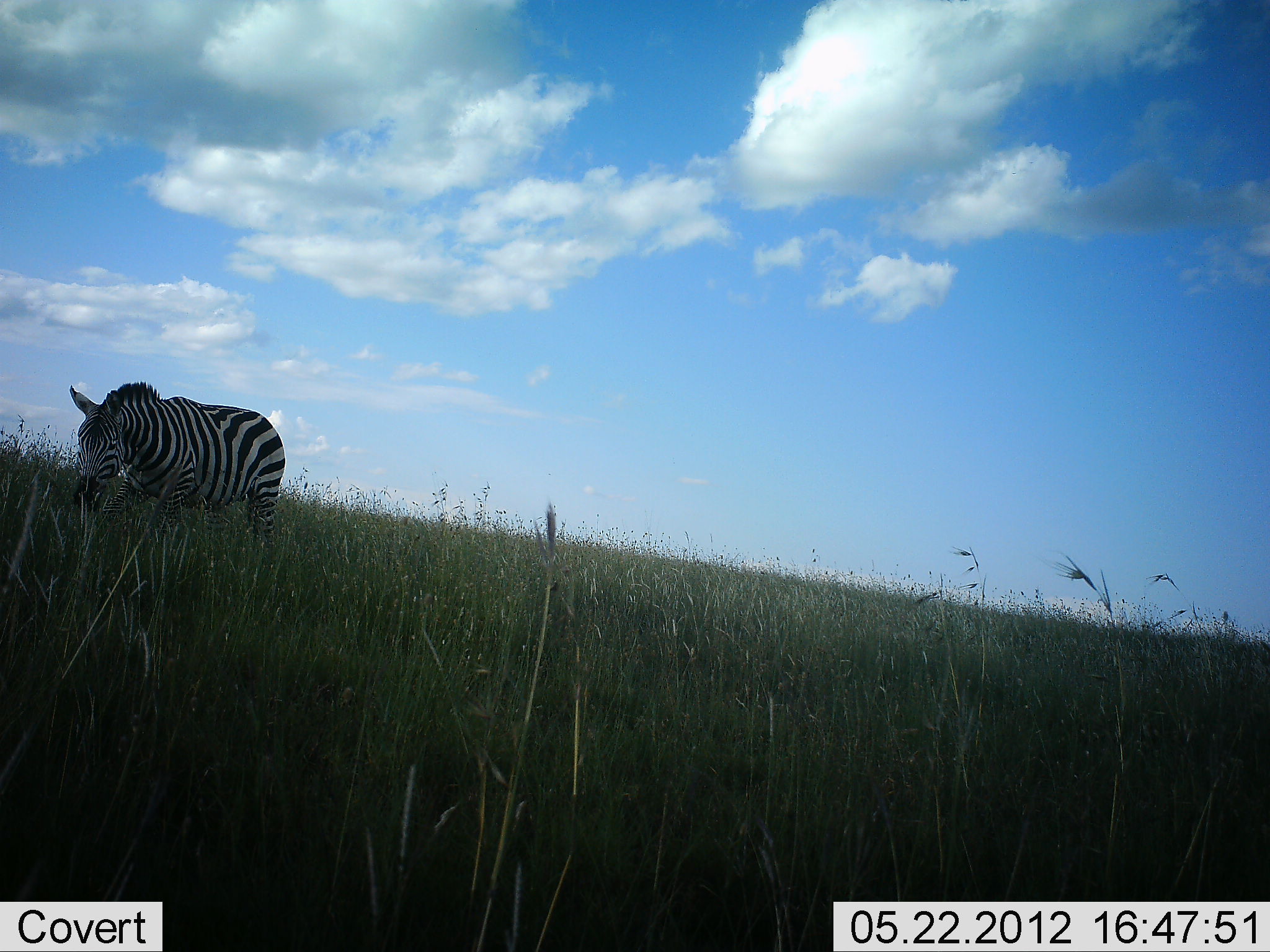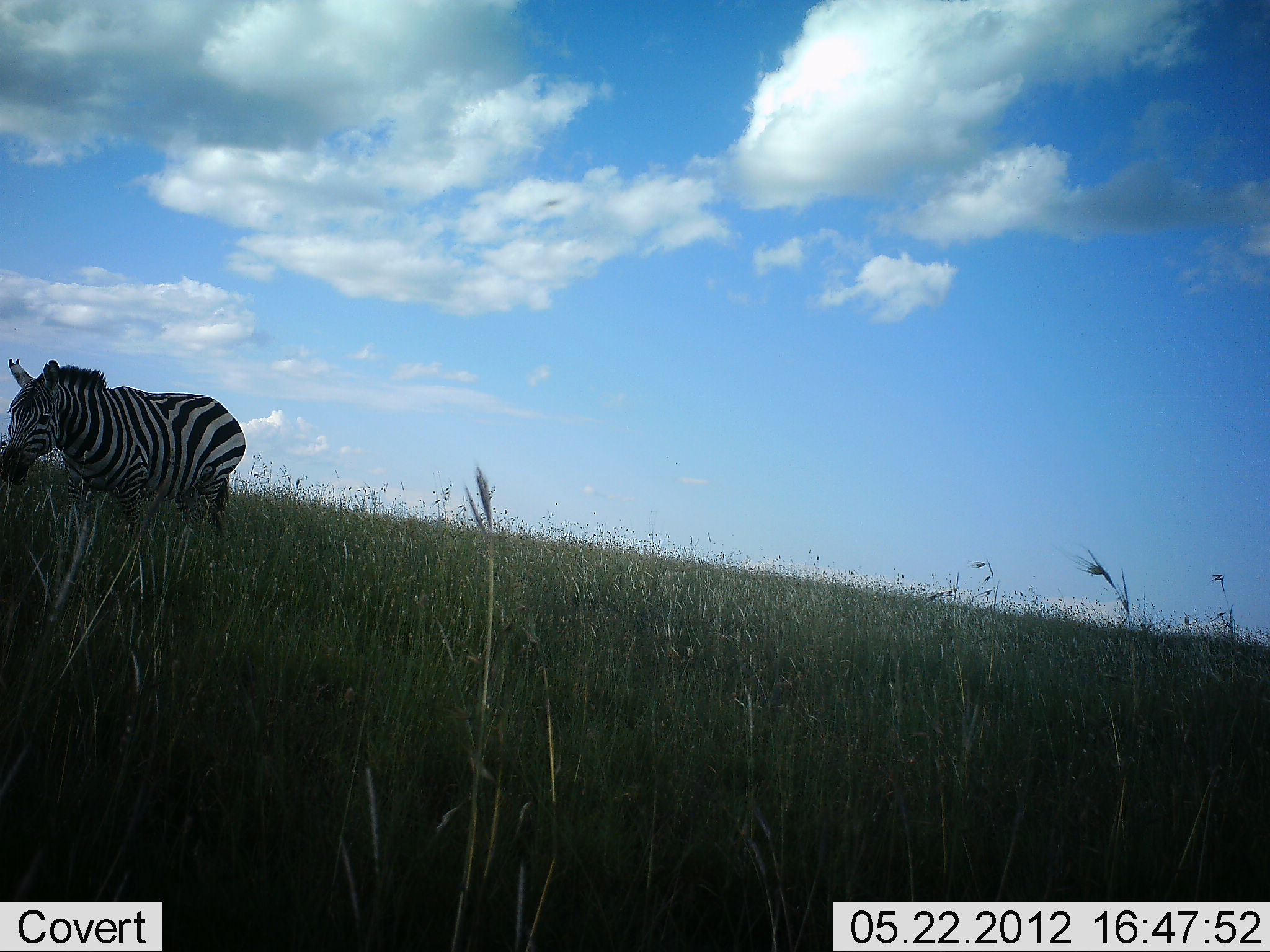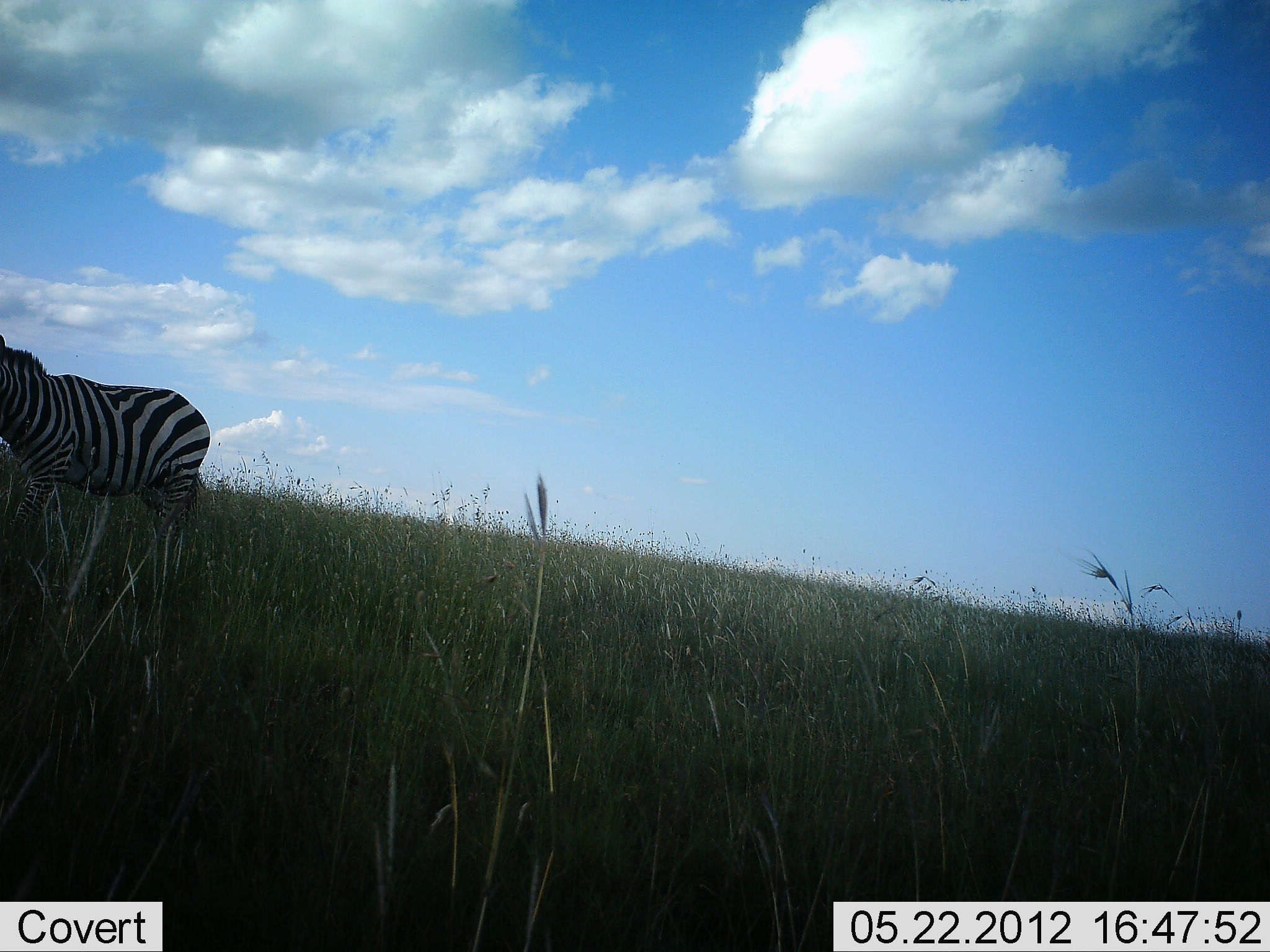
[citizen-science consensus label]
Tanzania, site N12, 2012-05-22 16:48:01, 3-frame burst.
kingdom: Animalia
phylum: Chordata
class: Mammalia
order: Perissodactyla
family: Equidae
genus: Equus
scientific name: Equus quagga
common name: plains zebra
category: zebra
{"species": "zebra (plains zebra) (Equus quagga)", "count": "1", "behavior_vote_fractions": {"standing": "10%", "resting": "0%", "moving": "80%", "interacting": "0%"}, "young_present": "0%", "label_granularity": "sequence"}